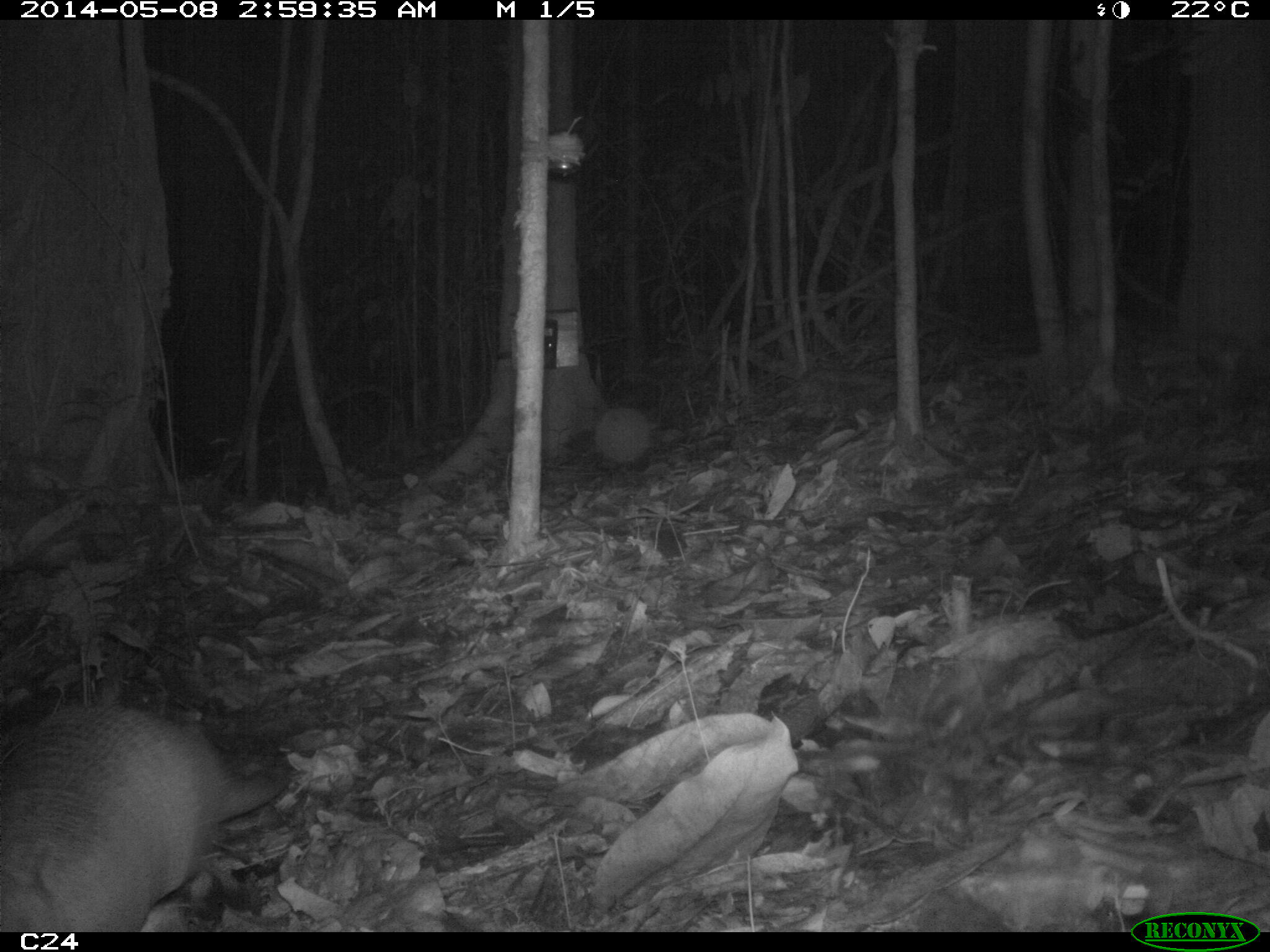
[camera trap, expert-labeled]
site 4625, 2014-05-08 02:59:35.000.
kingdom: Animalia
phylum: Chordata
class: Mammalia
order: Cingulata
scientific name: Cingulata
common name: armadillo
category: unknown armadillo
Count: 1.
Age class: adult.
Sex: male.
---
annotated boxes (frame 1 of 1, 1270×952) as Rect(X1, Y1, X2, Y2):
unknown armadillo: Rect(0, 696, 289, 930)